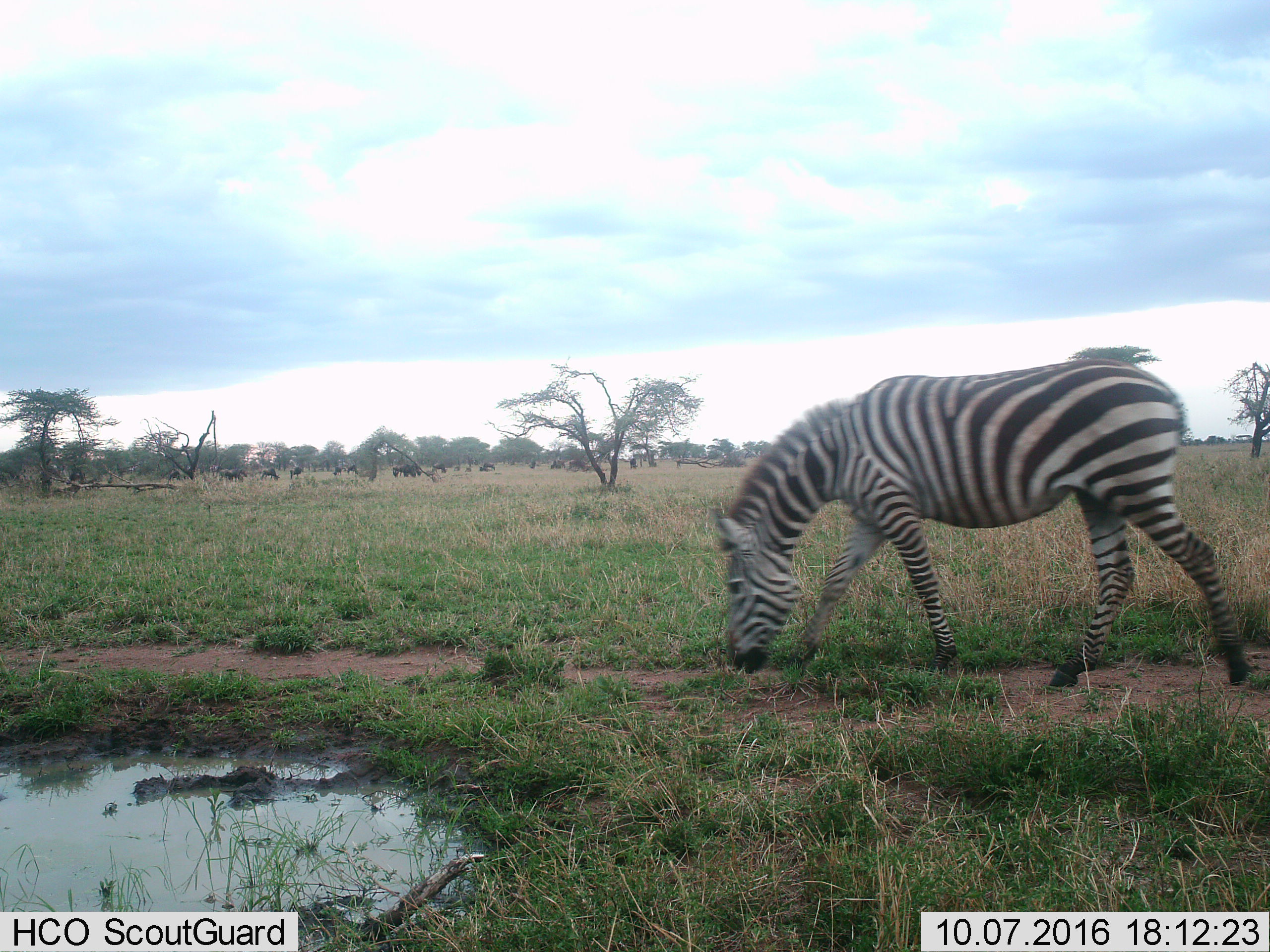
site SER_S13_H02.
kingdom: Animalia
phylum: Chordata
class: Mammalia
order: Artiodactyla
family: Bovidae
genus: Connochaetes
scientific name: Connochaetes taurinus taurinus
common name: blue wildebeest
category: wildebeestblue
Wildebeestblue (blue wildebeest) (Connochaetes taurinus taurinus), count 11-50. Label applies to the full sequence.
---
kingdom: Animalia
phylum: Chordata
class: Mammalia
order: Perissodactyla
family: Equidae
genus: Equus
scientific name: Equus quagga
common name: plains zebra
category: zebraplains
Zebraplains (plains zebra) (Equus quagga), count 1. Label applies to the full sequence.